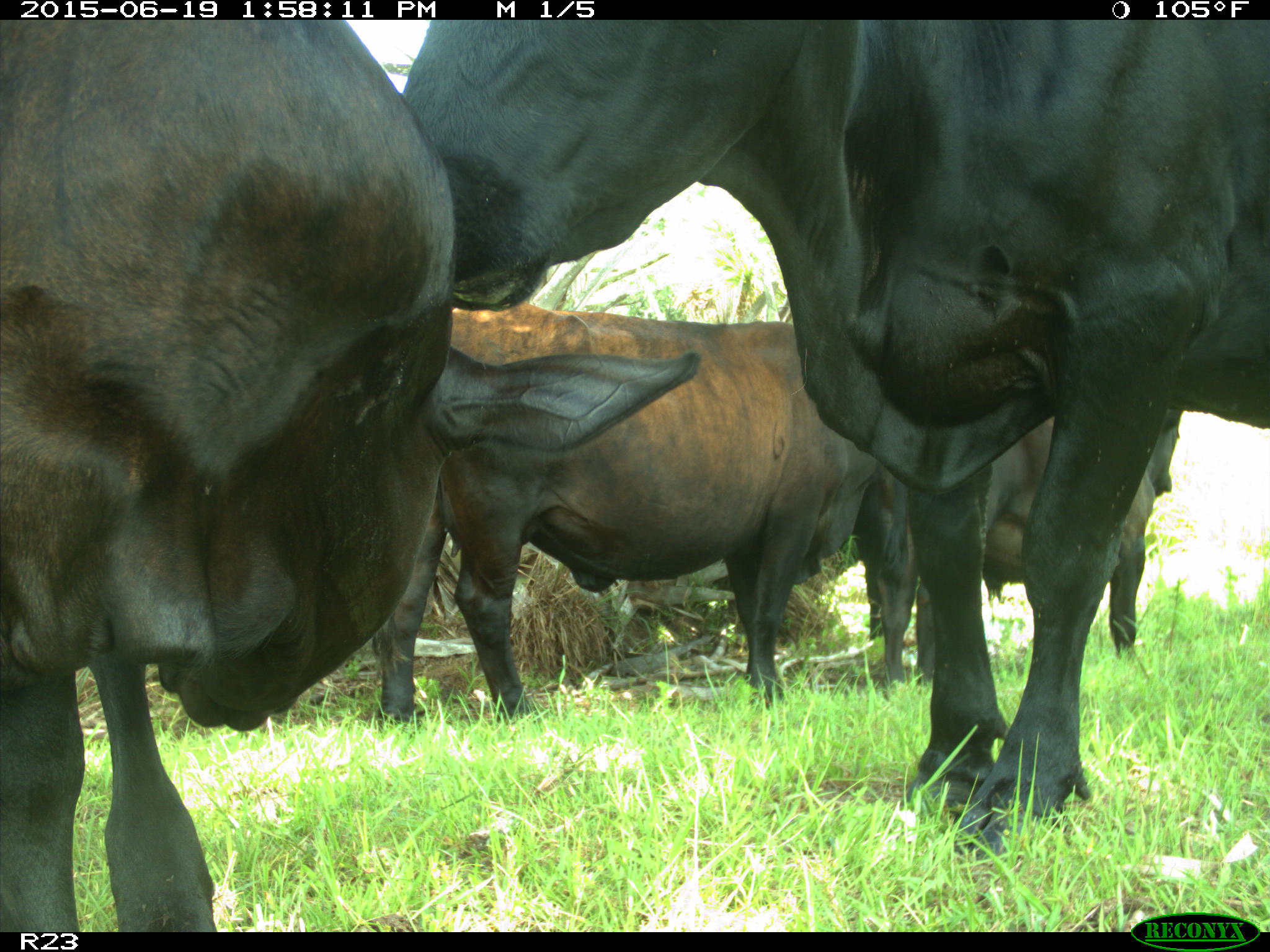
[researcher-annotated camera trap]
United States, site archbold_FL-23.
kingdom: Animalia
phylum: Chordata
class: Aves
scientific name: Aves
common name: birds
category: unidentified bird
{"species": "unidentified bird (birds) (Aves)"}